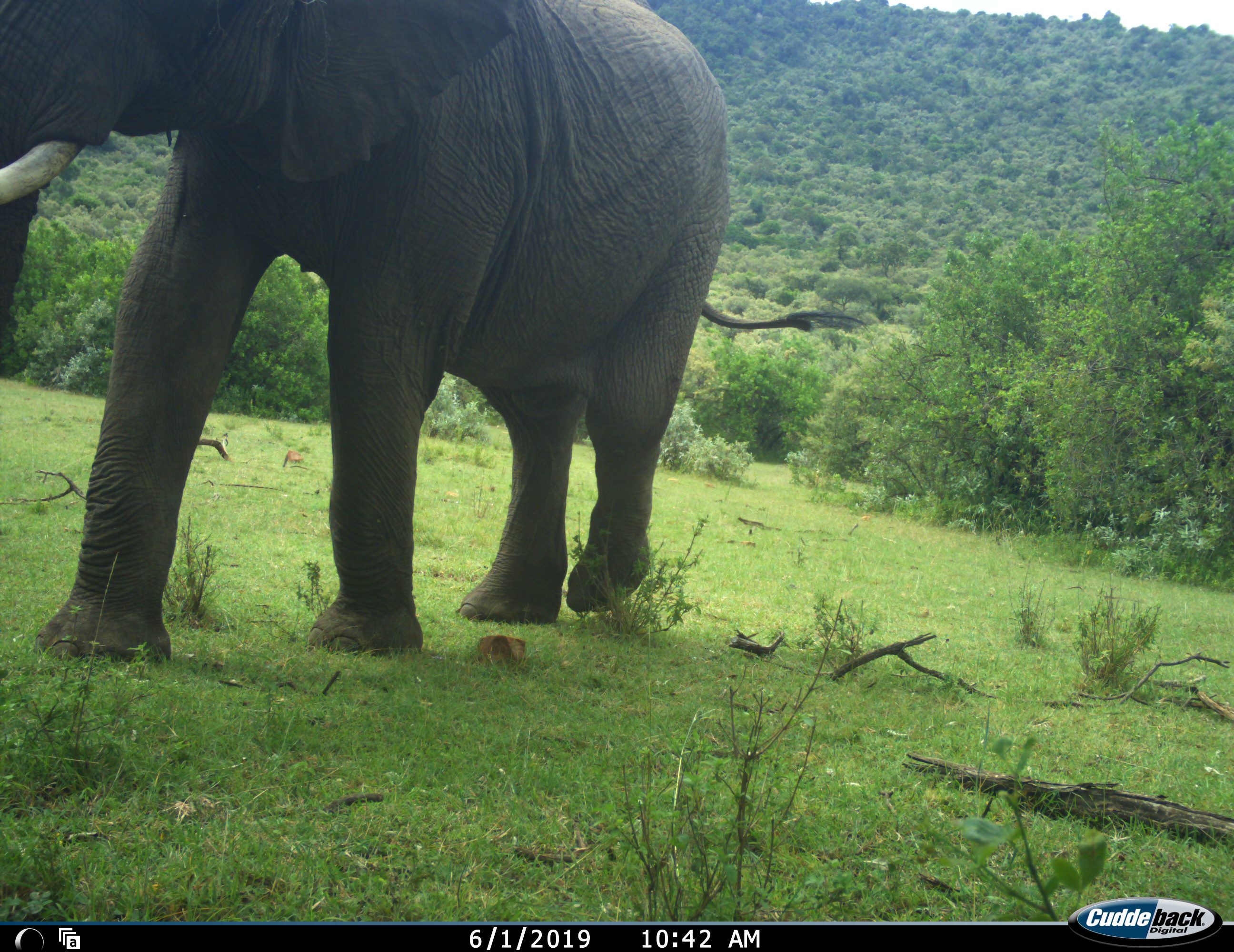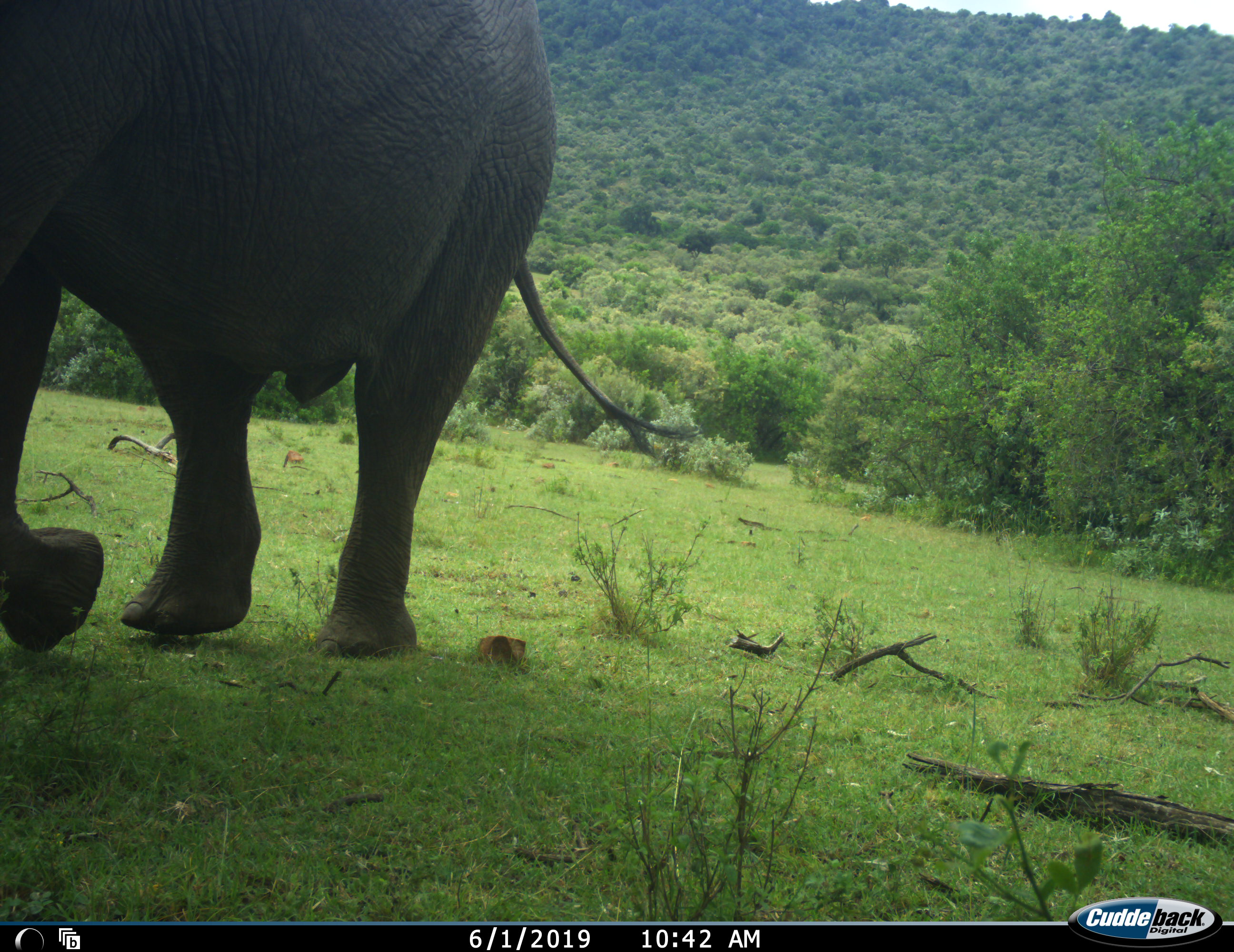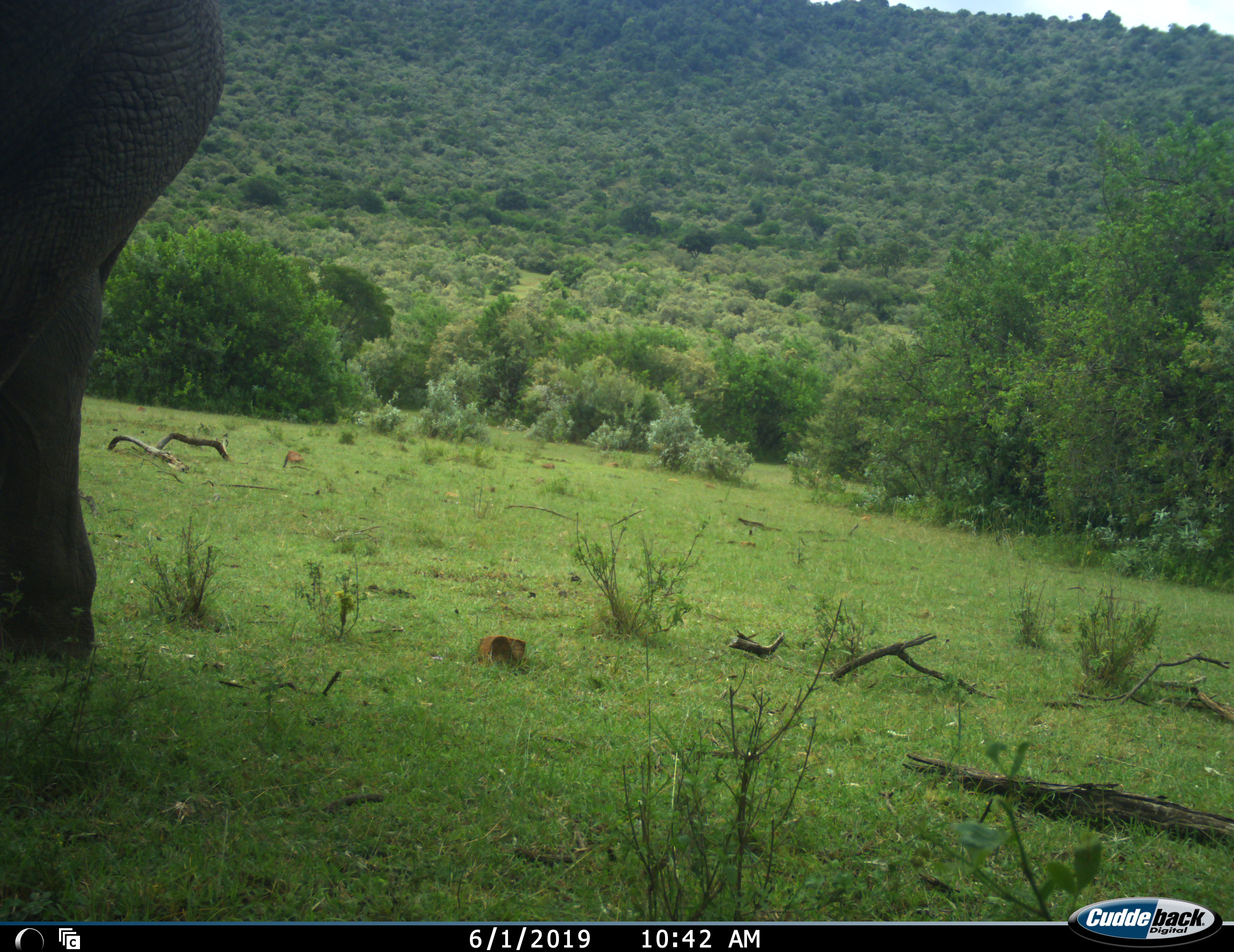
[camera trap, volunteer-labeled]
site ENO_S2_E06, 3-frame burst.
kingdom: Animalia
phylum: Chordata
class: Mammalia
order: Proboscidea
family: Elephantidae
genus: Loxodonta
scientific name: Loxodonta africana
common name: african bush elephant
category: elephant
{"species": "elephant (african bush elephant) (Loxodonta africana)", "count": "1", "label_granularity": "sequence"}